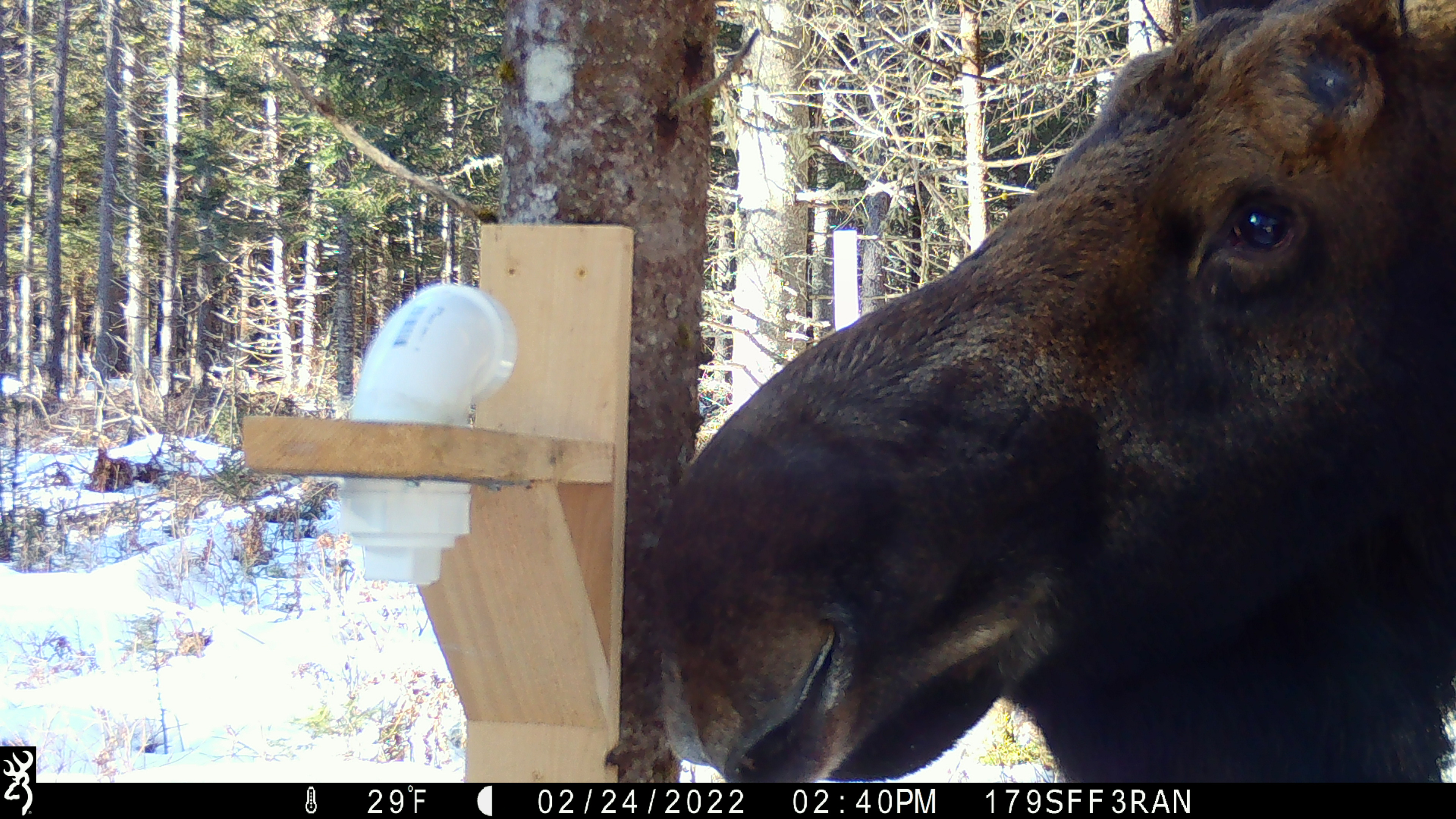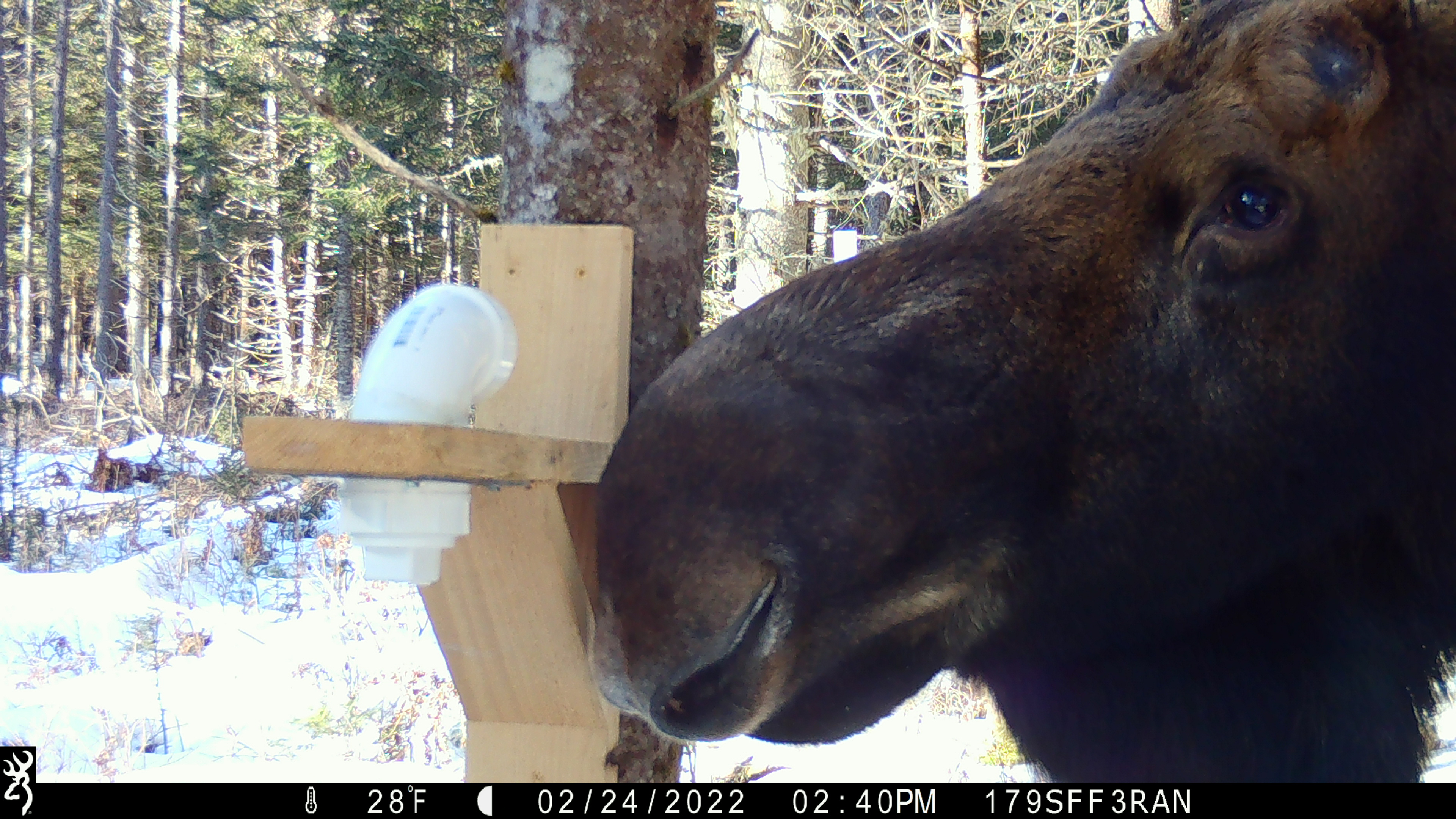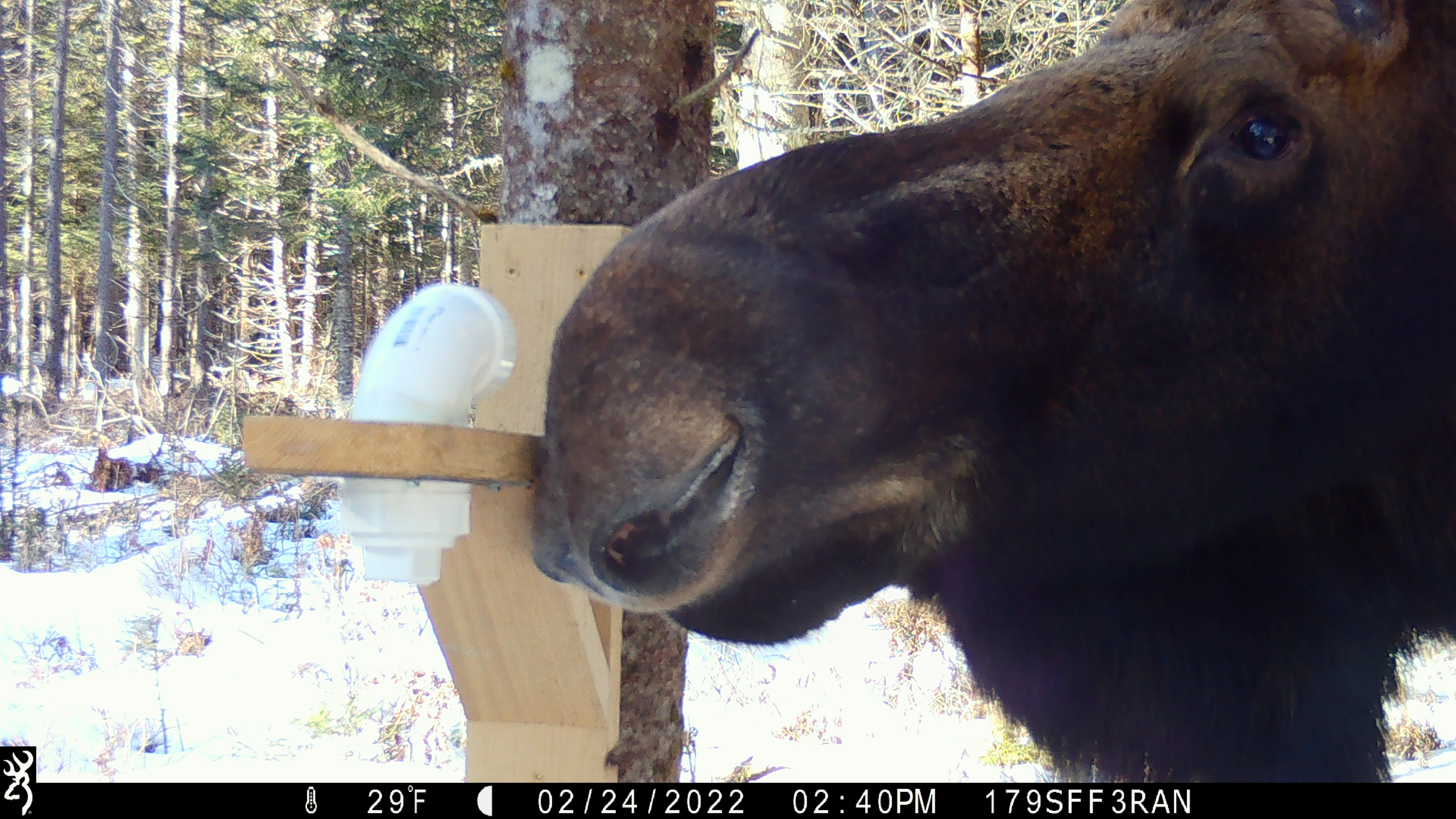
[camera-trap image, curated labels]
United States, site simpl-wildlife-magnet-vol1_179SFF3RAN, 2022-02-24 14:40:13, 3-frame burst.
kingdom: Animalia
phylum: Chordata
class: Mammalia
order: Artiodactyla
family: Cervidae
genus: Alces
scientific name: Alces alces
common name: moose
Moose (Alces alces).